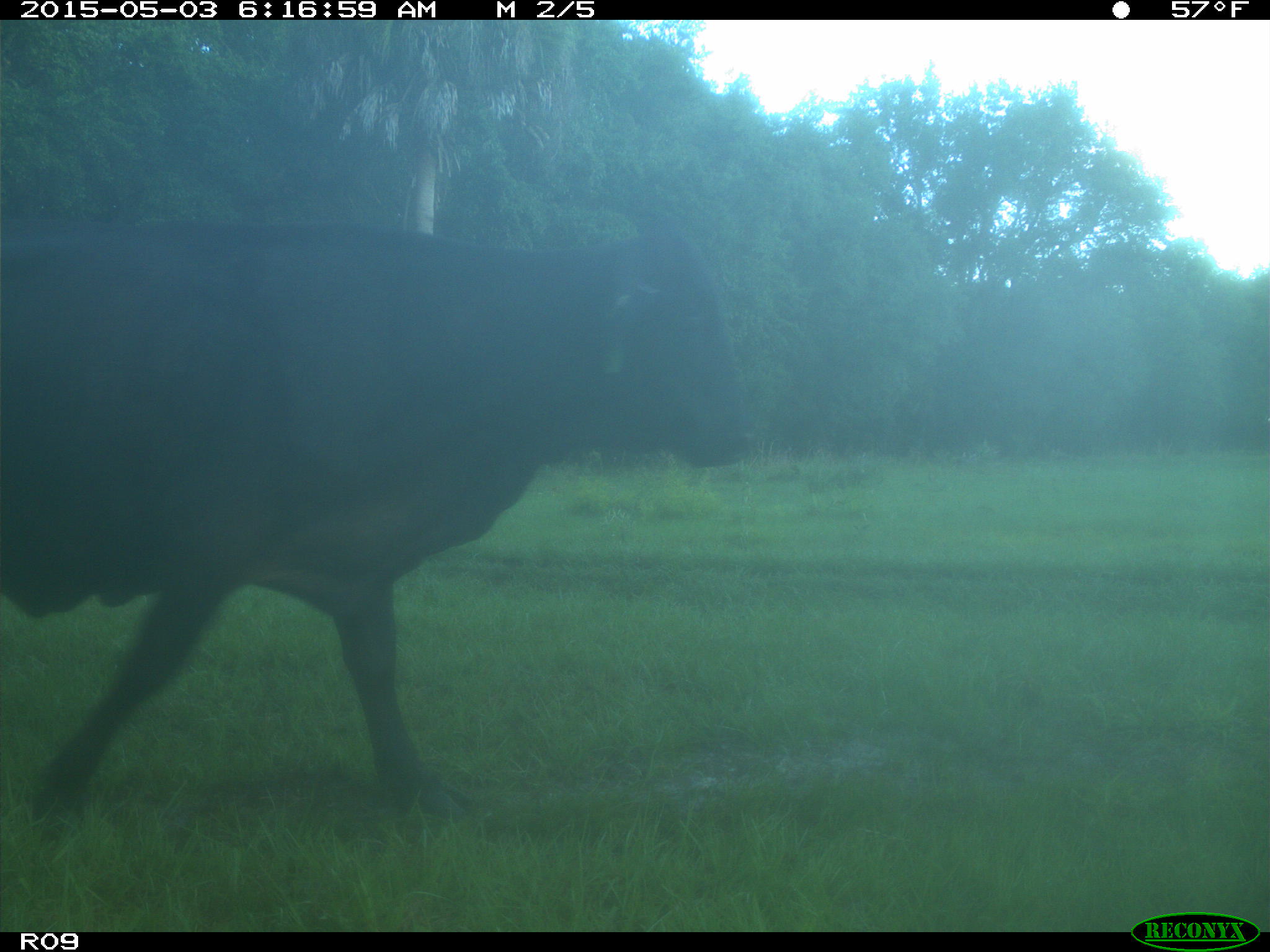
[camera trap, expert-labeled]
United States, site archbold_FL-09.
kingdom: Animalia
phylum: Chordata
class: Mammalia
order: Artiodactyla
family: Bovidae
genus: Bos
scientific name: Bos taurus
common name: domestic cow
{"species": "Bos taurus (domestic cow)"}